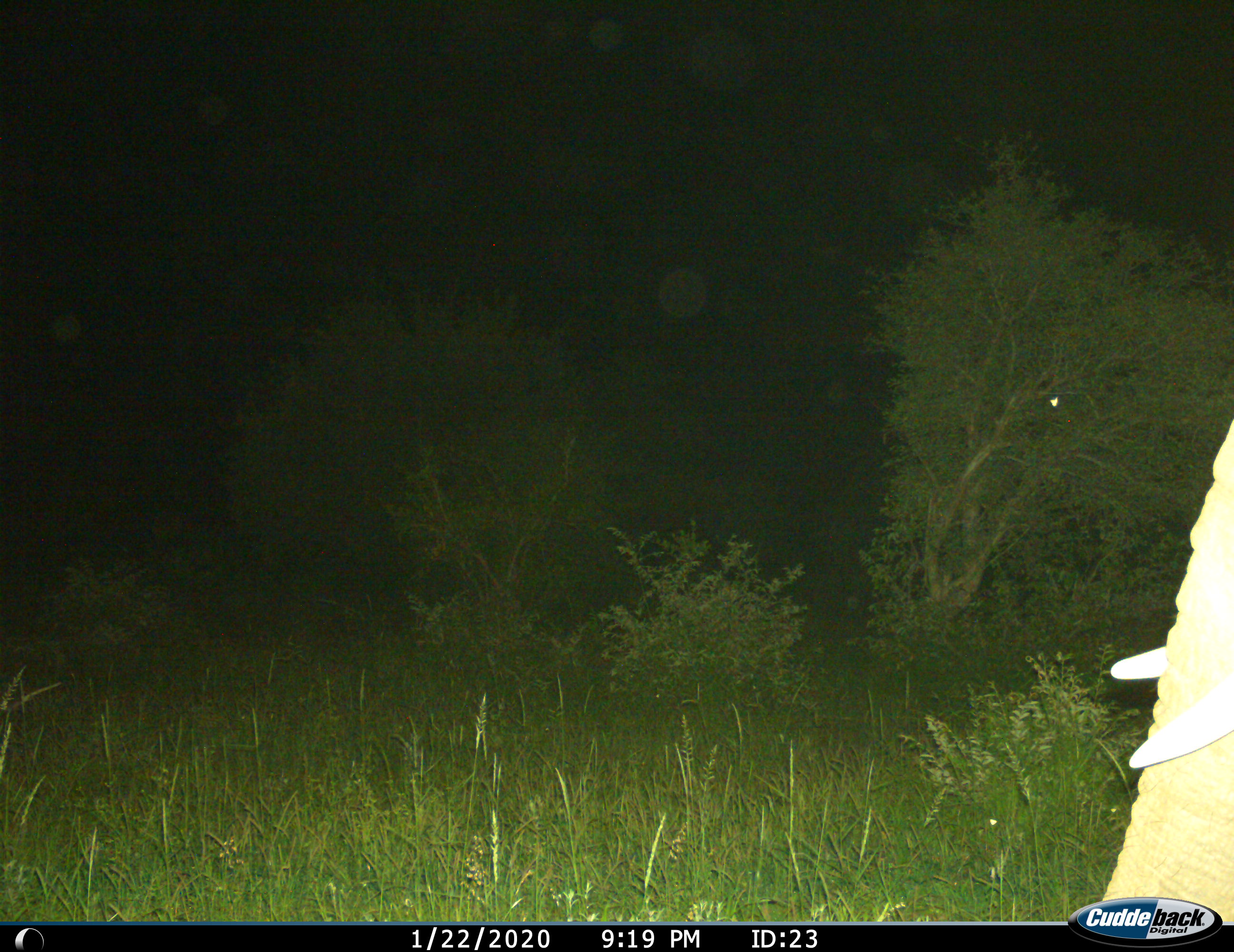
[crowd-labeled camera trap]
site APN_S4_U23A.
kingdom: Animalia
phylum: Chordata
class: Mammalia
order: Proboscidea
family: Elephantidae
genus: Loxodonta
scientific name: Loxodonta africana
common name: african bush elephant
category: elephant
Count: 1.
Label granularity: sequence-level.